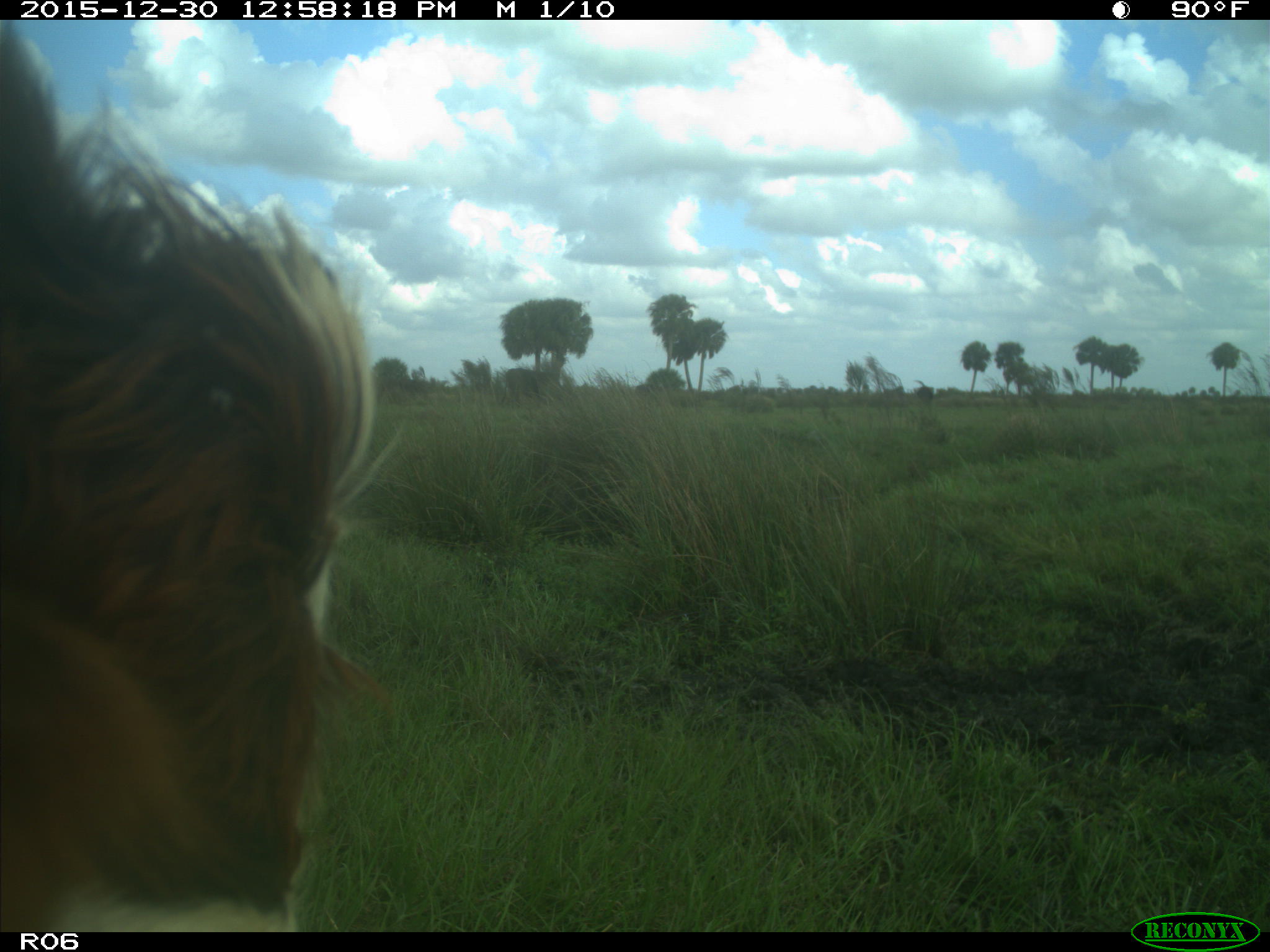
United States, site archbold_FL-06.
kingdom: Animalia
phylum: Chordata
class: Mammalia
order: Artiodactyla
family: Bovidae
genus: Bos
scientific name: Bos taurus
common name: domestic cow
Bos taurus (domestic cow).